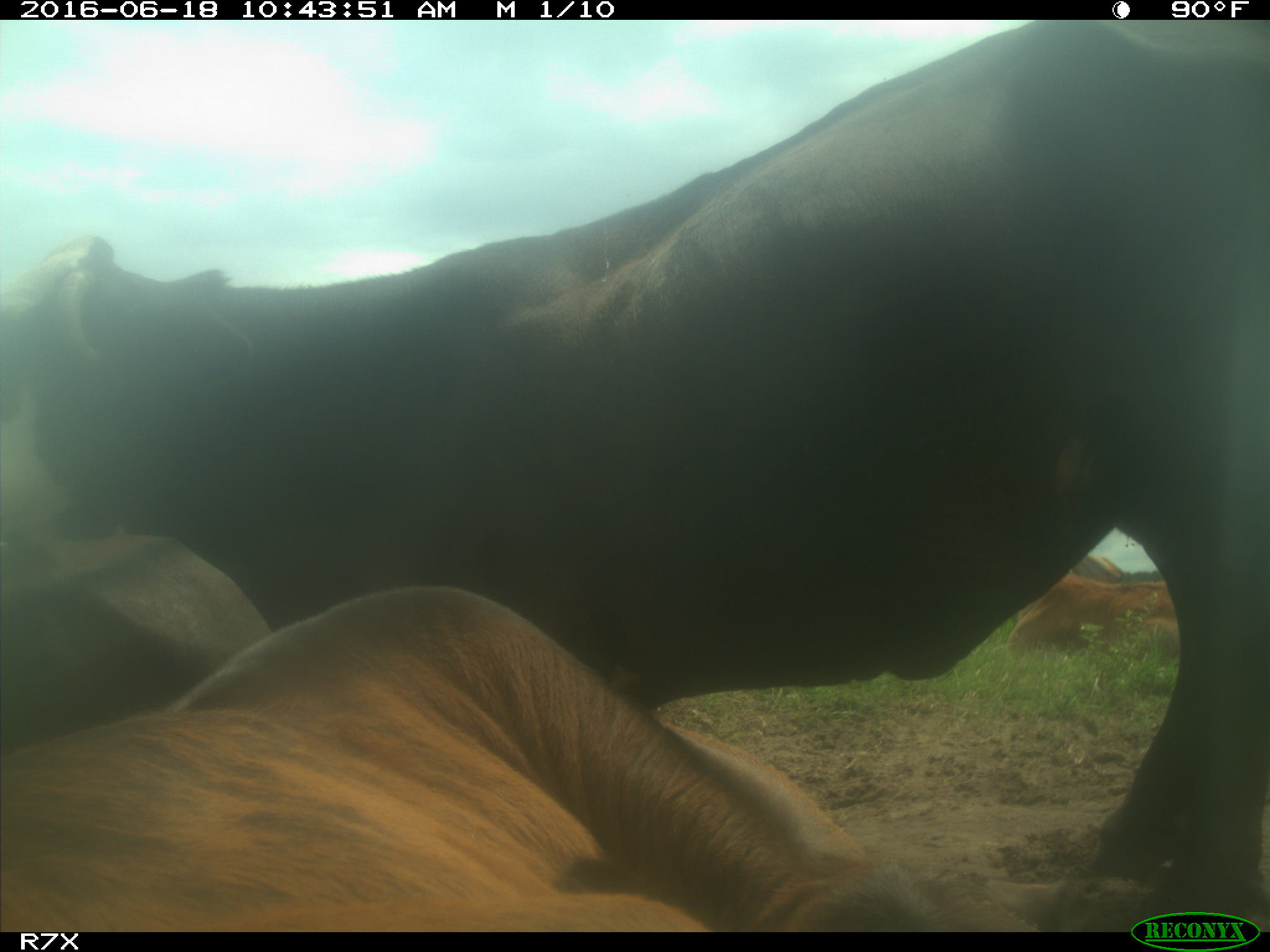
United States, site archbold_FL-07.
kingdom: Animalia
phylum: Chordata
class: Mammalia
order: Artiodactyla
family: Bovidae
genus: Bos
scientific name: Bos taurus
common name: domestic cow